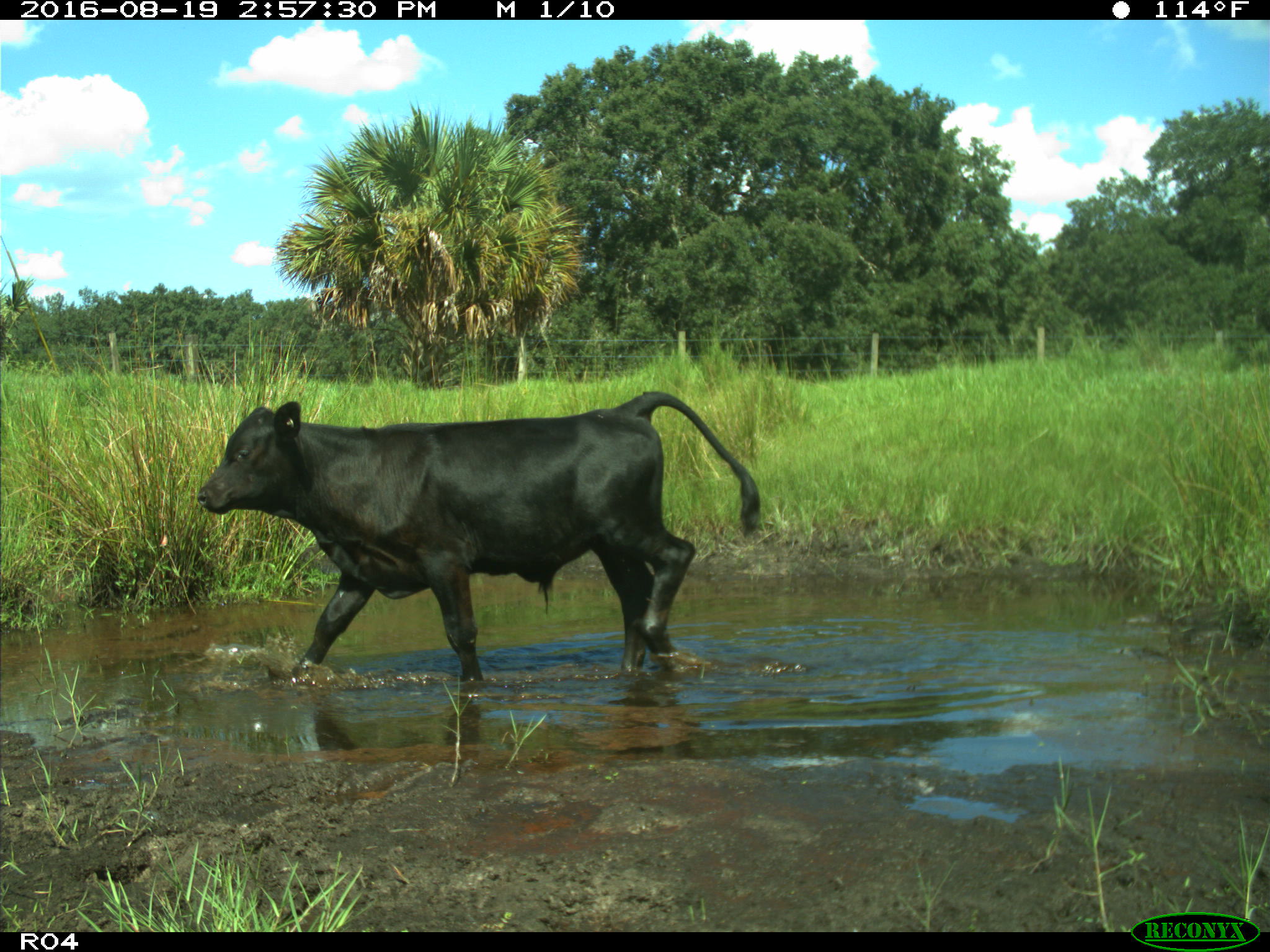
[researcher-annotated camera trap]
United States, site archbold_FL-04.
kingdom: Animalia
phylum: Chordata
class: Mammalia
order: Artiodactyla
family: Bovidae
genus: Bos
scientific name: Bos taurus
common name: domestic cow